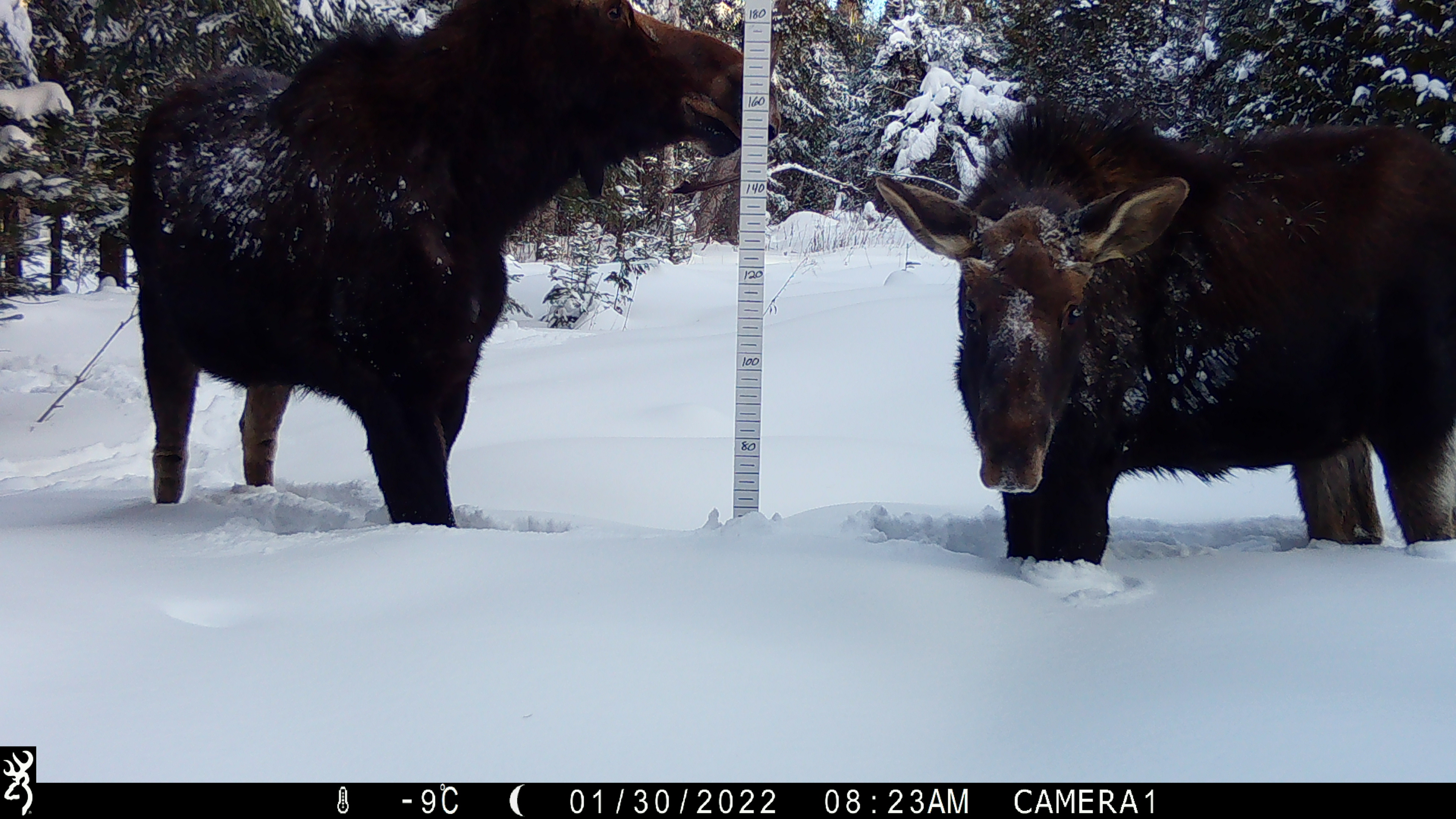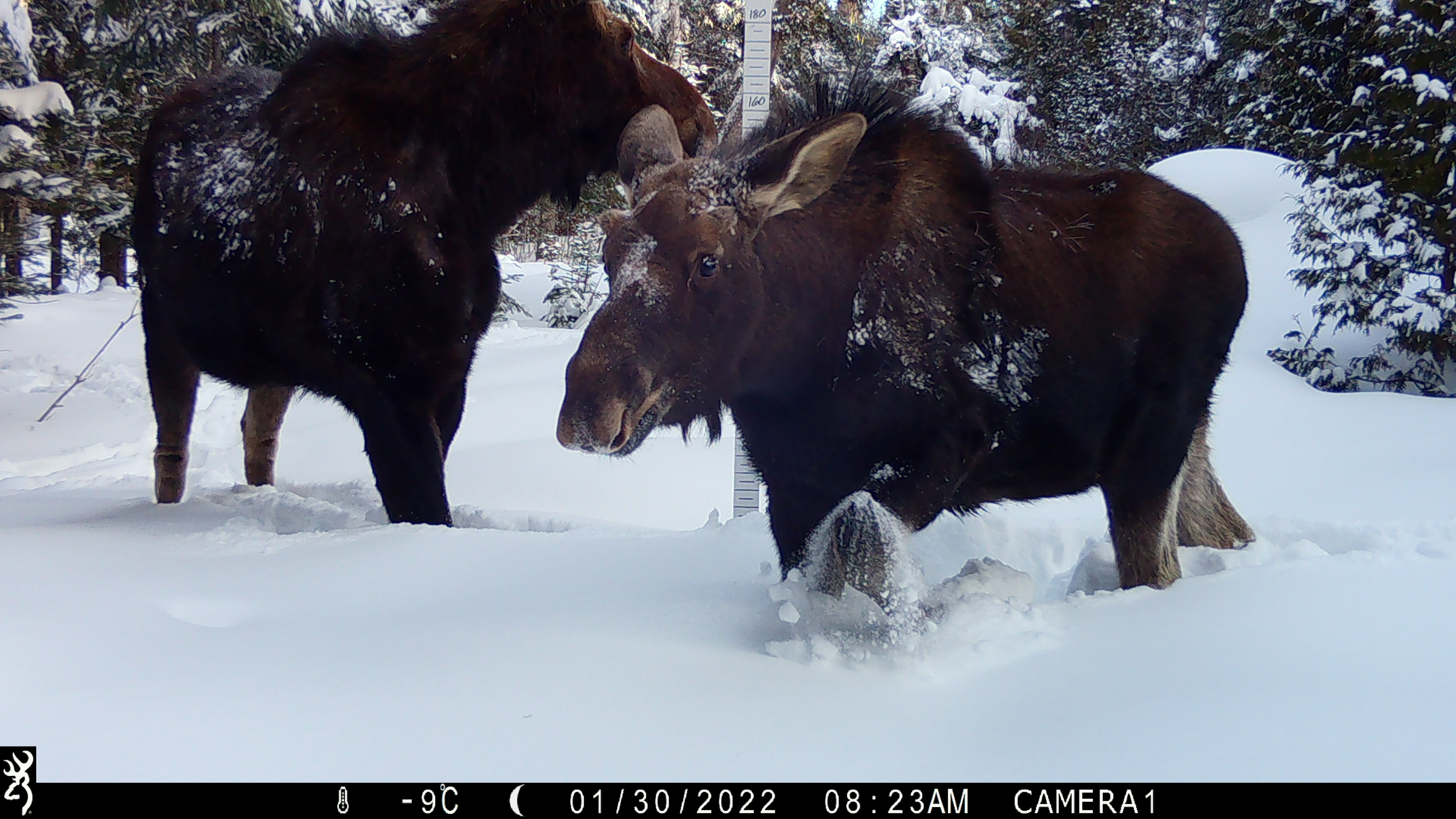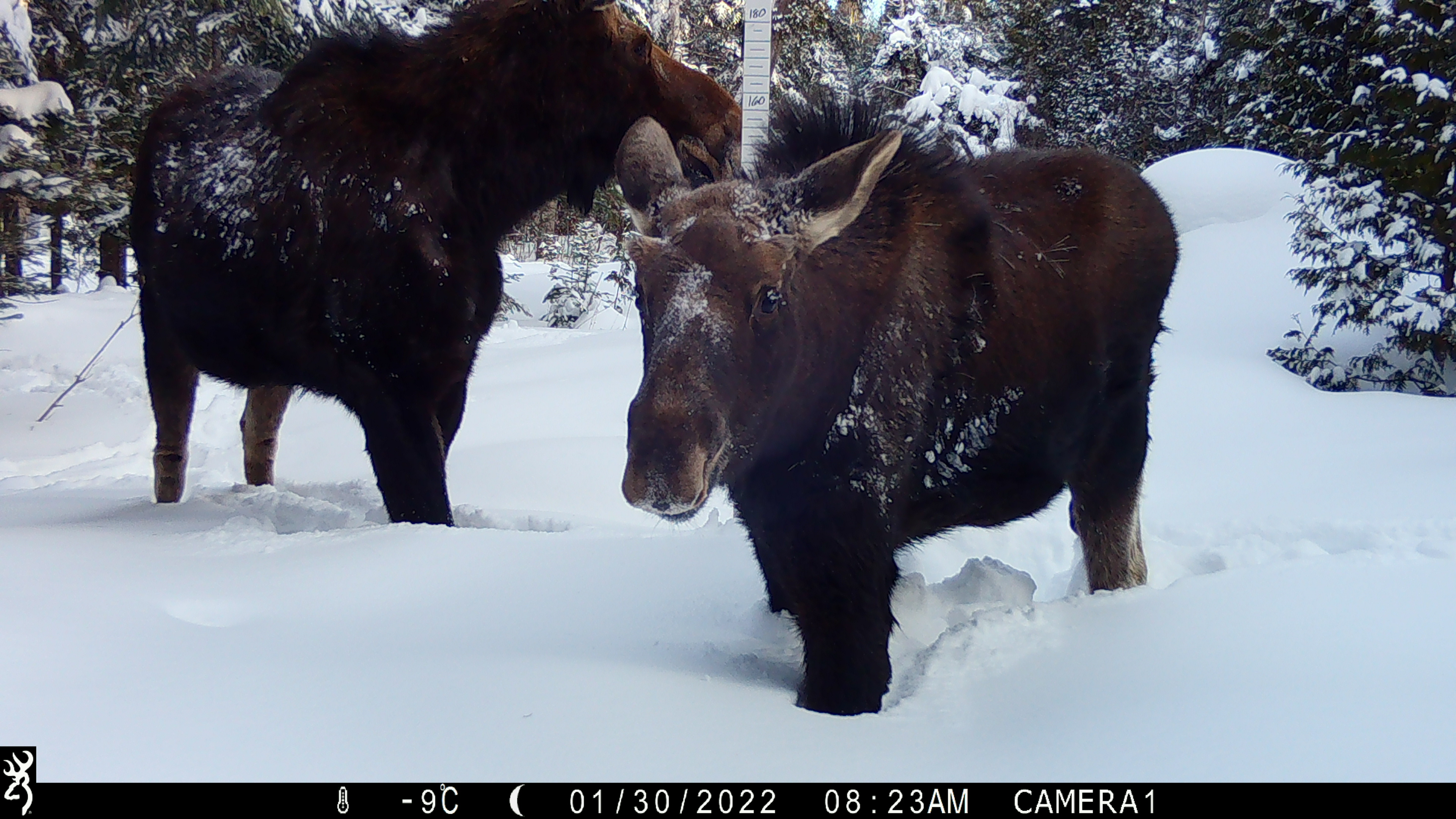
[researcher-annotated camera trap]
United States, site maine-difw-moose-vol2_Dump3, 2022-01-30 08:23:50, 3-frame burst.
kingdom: Animalia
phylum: Chordata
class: Mammalia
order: Artiodactyla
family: Cervidae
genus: Alces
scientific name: Alces alces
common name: moose